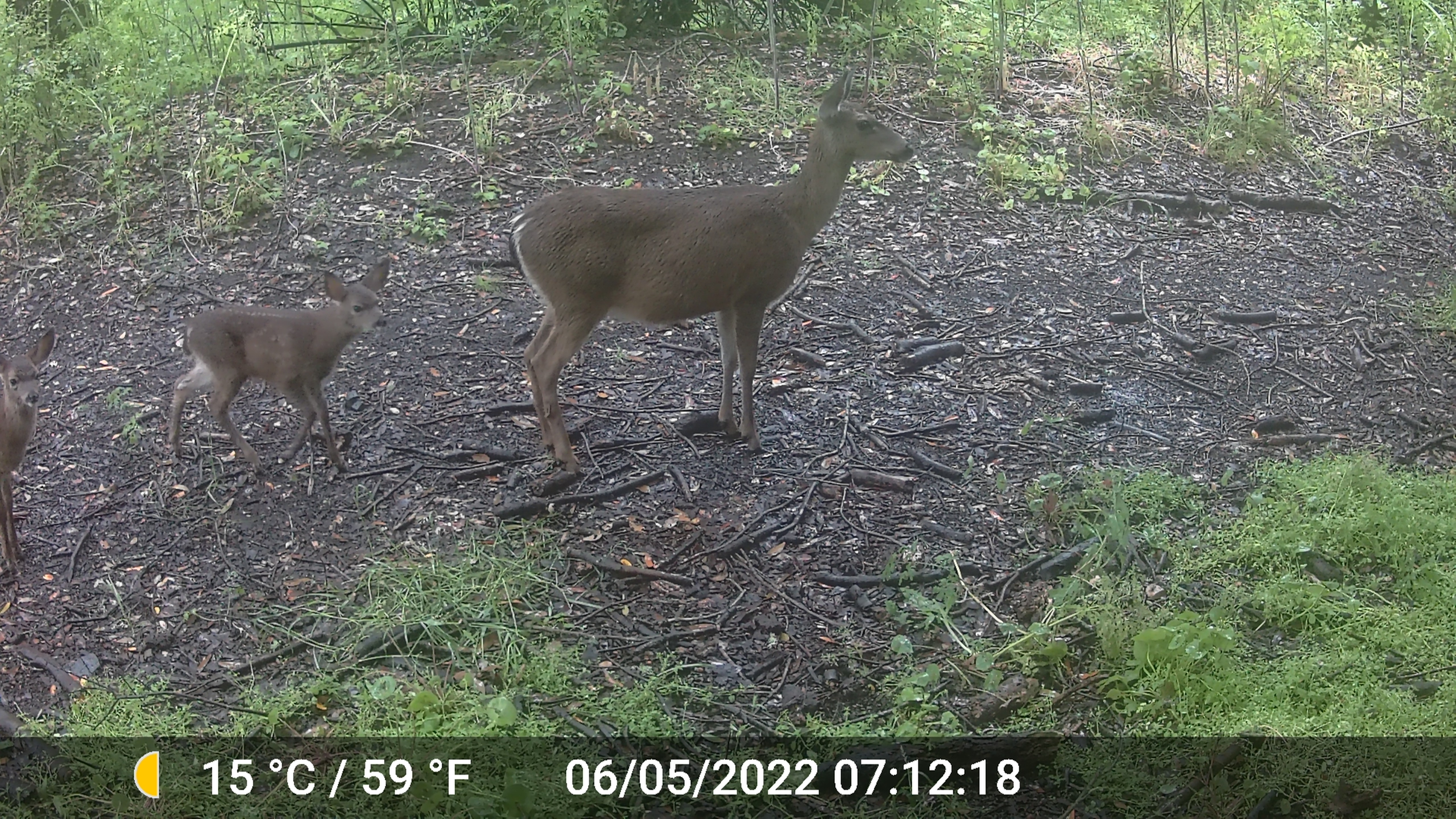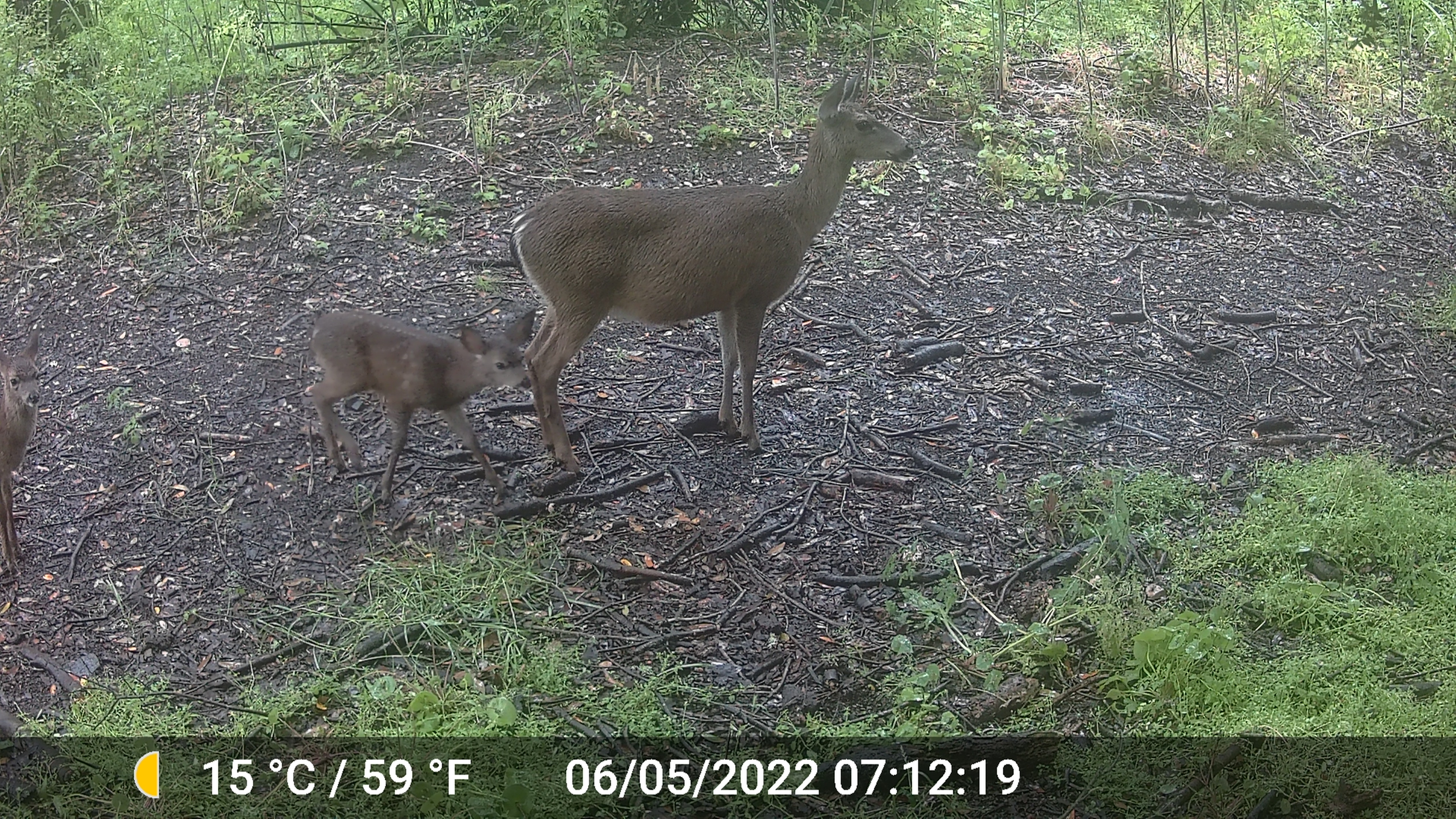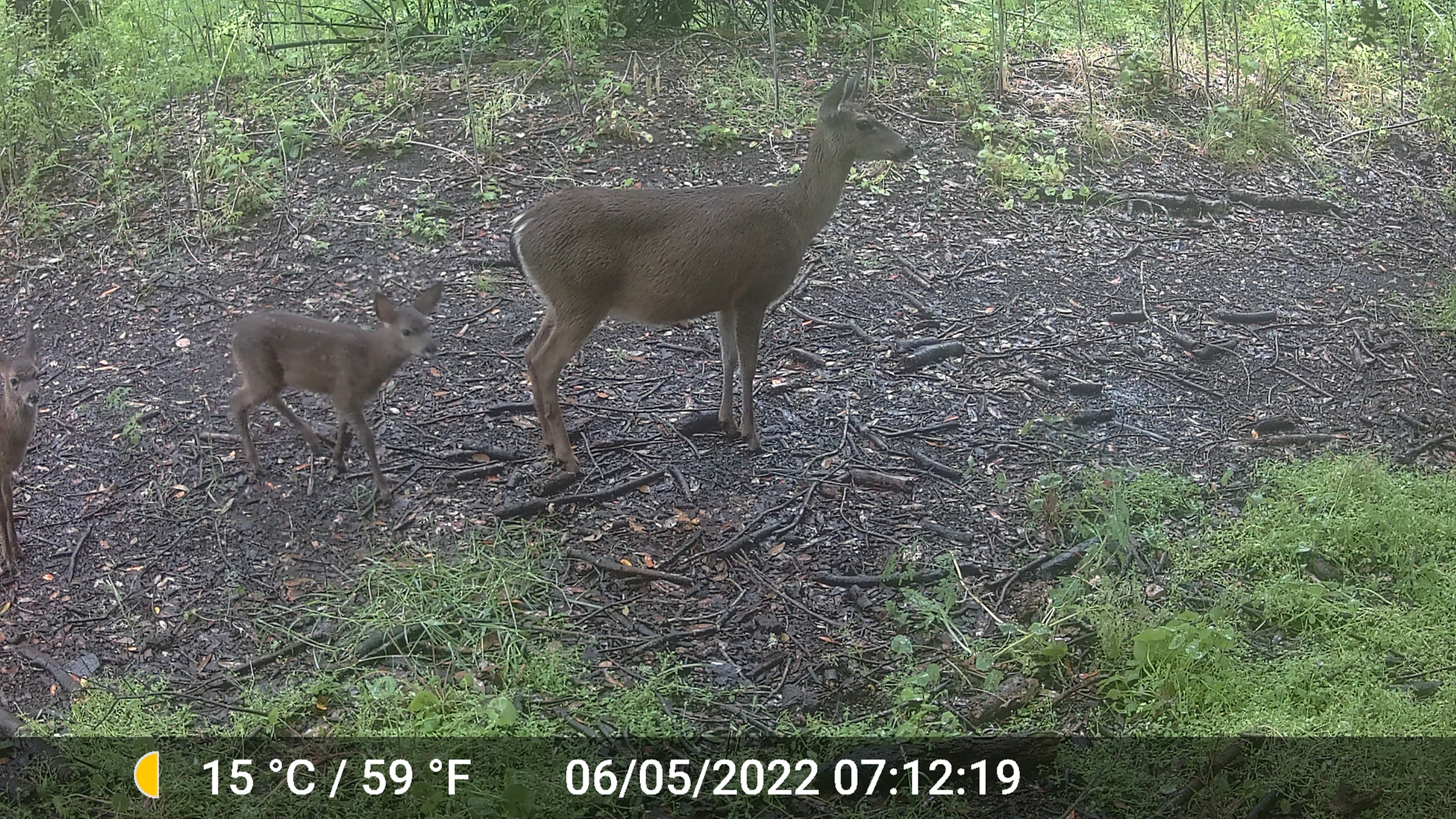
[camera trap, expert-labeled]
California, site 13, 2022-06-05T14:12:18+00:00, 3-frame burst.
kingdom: Animalia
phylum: Chordata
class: Mammalia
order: Artiodactyla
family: Cervidae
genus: Odocoileus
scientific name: Odocoileus hemionus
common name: mule deer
Mule deer (Odocoileus hemionus).